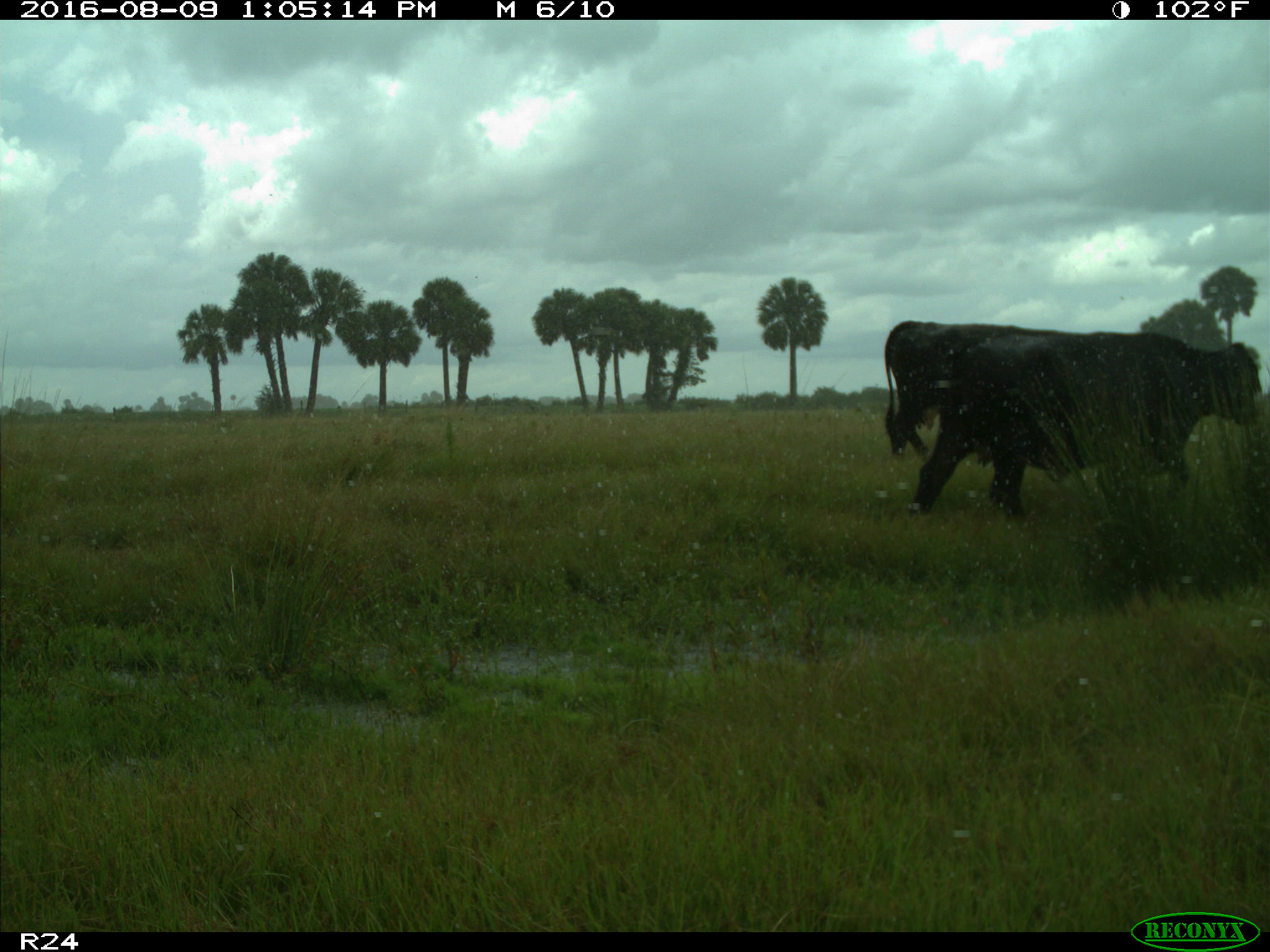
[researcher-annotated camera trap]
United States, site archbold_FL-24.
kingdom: Animalia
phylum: Chordata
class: Mammalia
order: Artiodactyla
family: Bovidae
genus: Bos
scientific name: Bos taurus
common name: domestic cow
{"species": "Bos taurus (domestic cow)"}